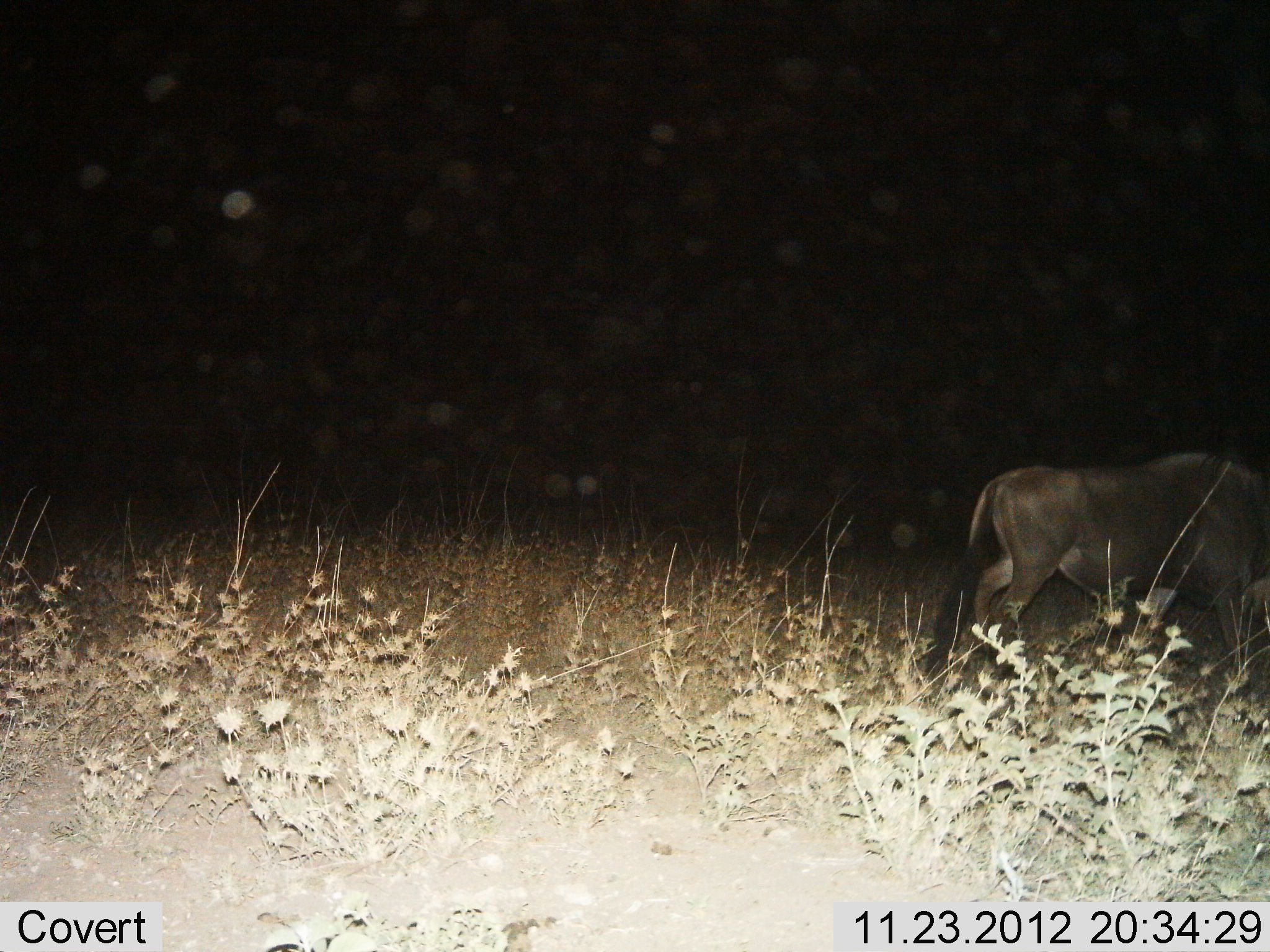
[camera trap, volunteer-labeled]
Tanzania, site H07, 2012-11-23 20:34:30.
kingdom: Animalia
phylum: Chordata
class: Mammalia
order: Artiodactyla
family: Bovidae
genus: Connochaetes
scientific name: Connochaetes taurinus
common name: blue wildebeest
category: wildebeest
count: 1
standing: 30%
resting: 0%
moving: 70%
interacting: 0%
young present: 0%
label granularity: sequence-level